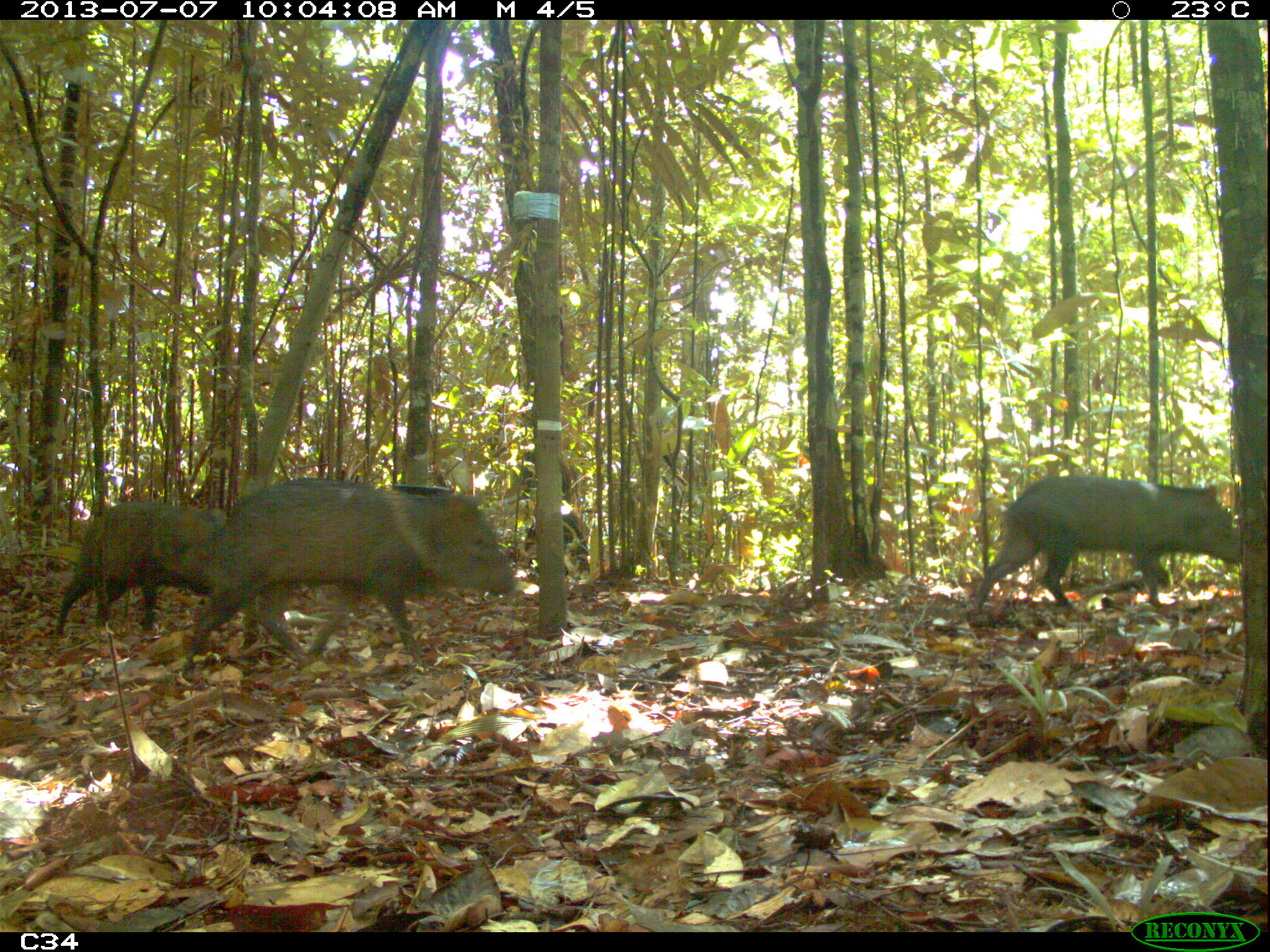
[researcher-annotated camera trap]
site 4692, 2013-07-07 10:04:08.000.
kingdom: Animalia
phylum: Chordata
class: Mammalia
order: Artiodactyla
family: Tayassuidae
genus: Pecari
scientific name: Pecari tajacu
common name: collared peccary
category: tayassu tajacu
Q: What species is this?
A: Tayassu tajacu (collared peccary) (Pecari tajacu).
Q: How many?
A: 4.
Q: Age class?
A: Adult.